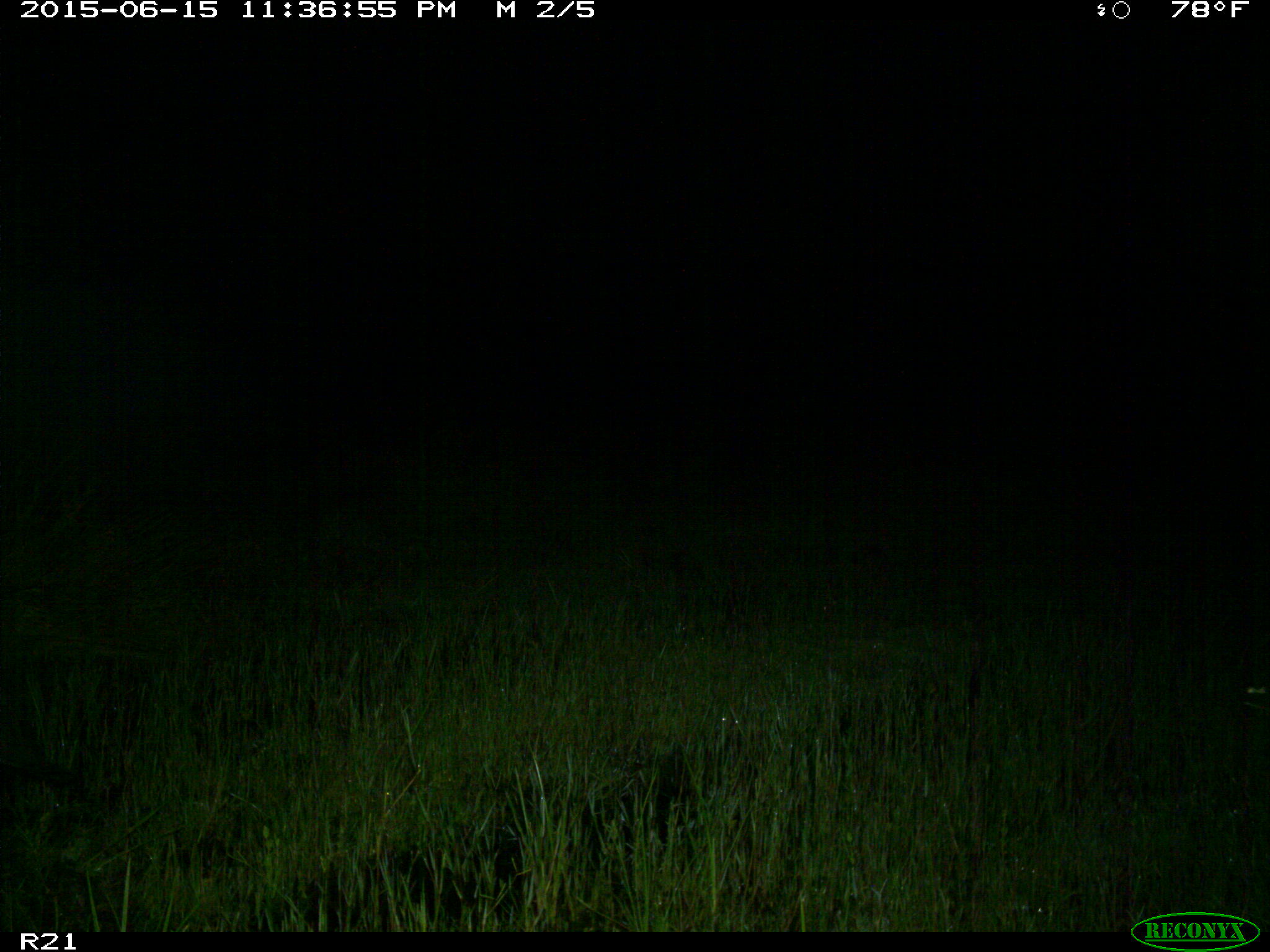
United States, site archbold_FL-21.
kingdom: Animalia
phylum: Chordata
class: Mammalia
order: Artiodactyla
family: Suidae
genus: Sus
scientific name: Sus scrofa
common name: wild boar